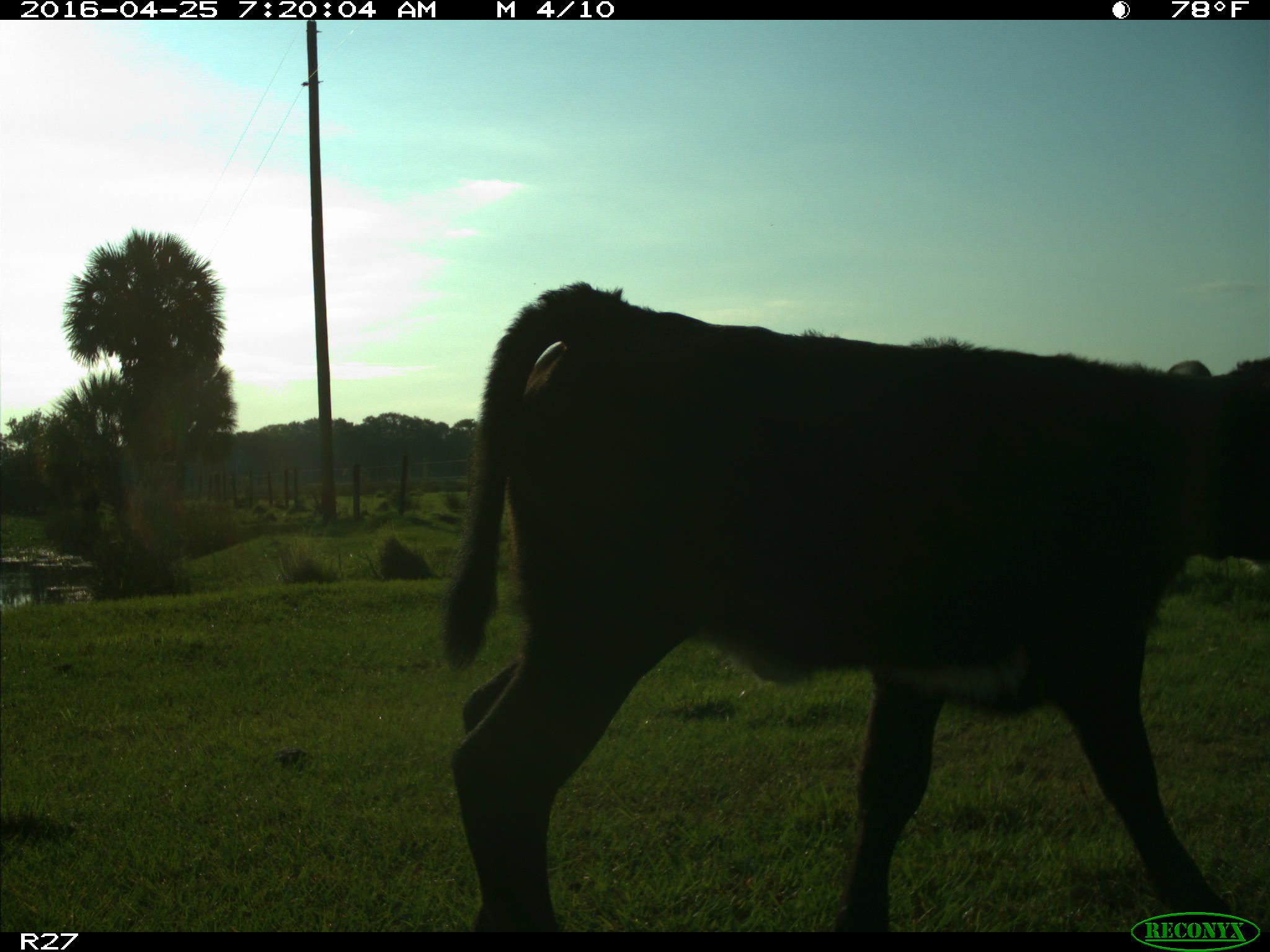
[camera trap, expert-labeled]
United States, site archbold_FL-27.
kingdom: Animalia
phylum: Chordata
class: Mammalia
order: Artiodactyla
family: Bovidae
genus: Bos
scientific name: Bos taurus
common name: domestic cow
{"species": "Bos taurus (domestic cow)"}